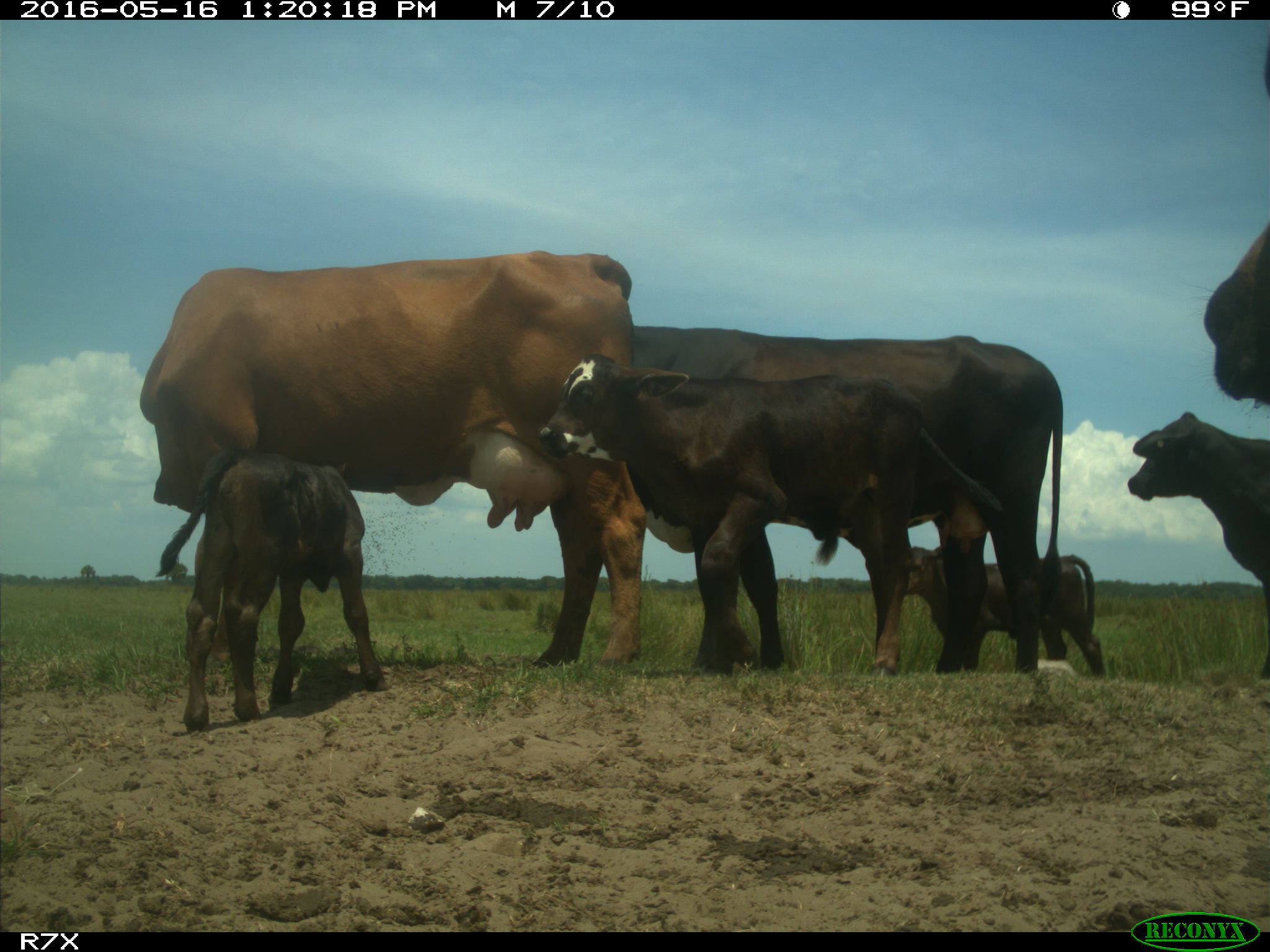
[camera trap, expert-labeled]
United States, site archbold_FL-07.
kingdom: Animalia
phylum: Chordata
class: Mammalia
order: Artiodactyla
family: Bovidae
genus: Bos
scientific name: Bos taurus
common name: domestic cow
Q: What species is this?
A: Bos taurus (domestic cow).